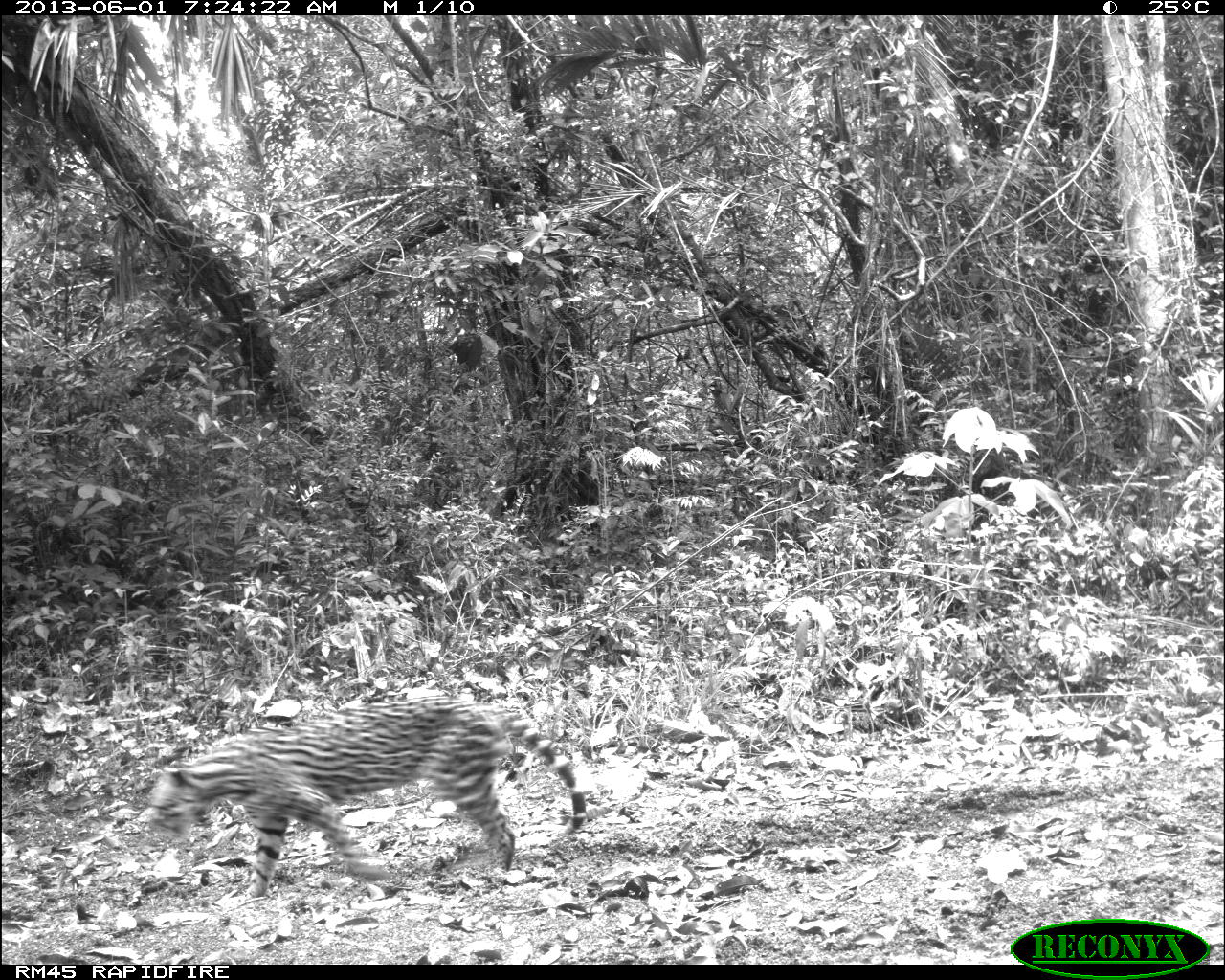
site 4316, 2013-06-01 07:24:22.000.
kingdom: Animalia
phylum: Chordata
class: Mammalia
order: Carnivora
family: Felidae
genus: Leopardus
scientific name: Leopardus pardalis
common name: ocelot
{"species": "Leopardus pardalis (ocelot)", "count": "1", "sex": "male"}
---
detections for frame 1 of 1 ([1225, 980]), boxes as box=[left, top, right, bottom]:
leopardus pardalis: box=[147, 694, 585, 897]